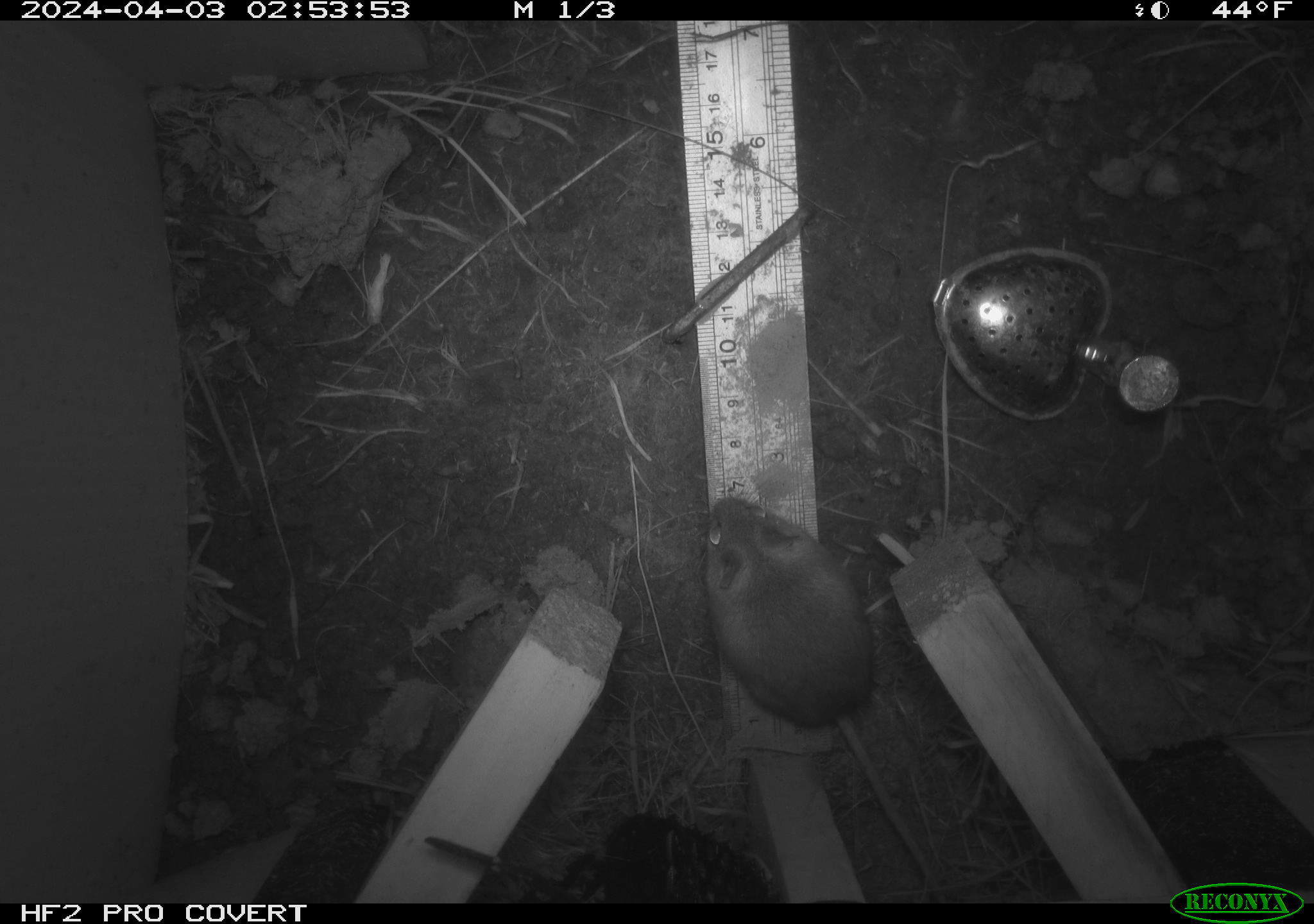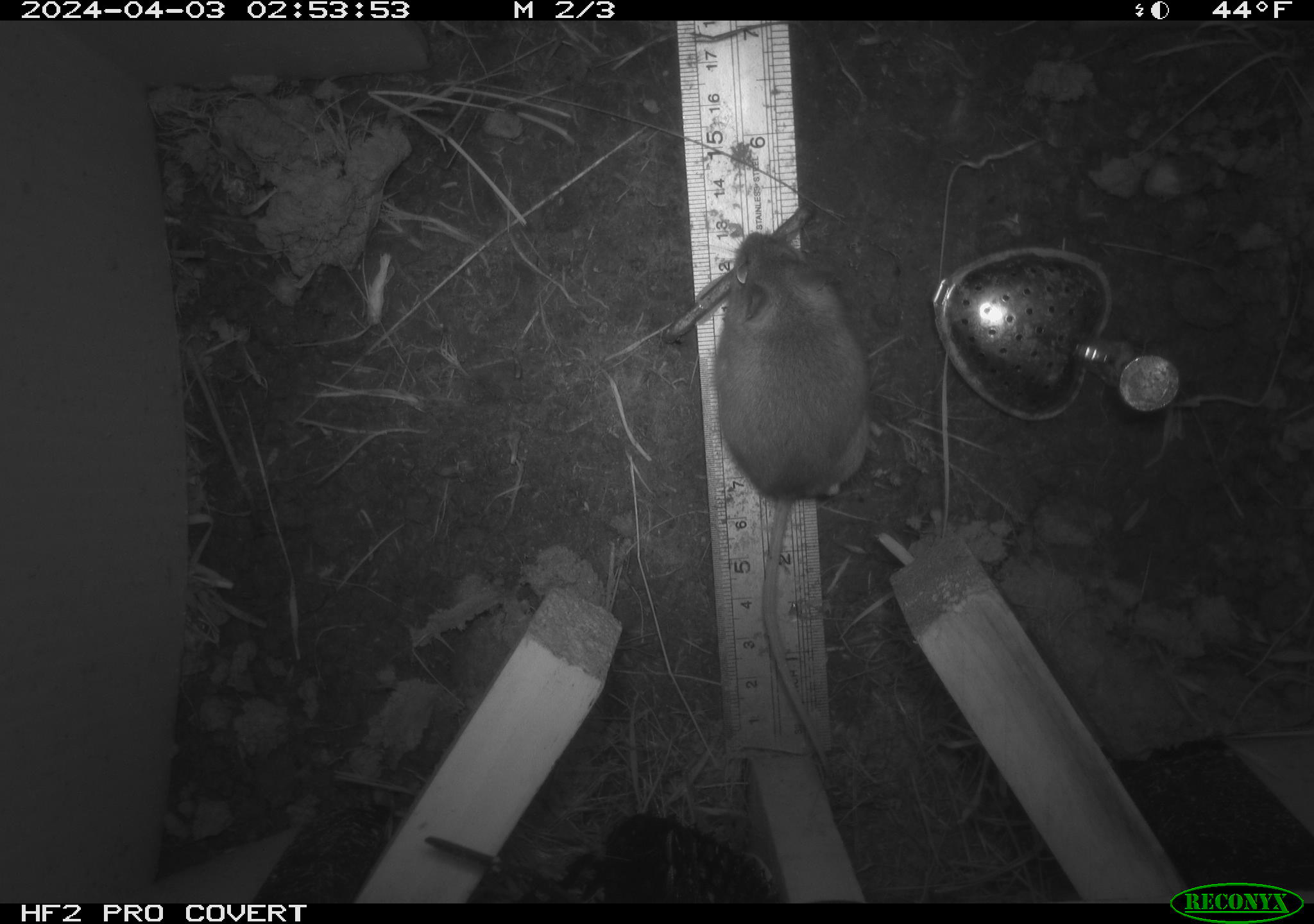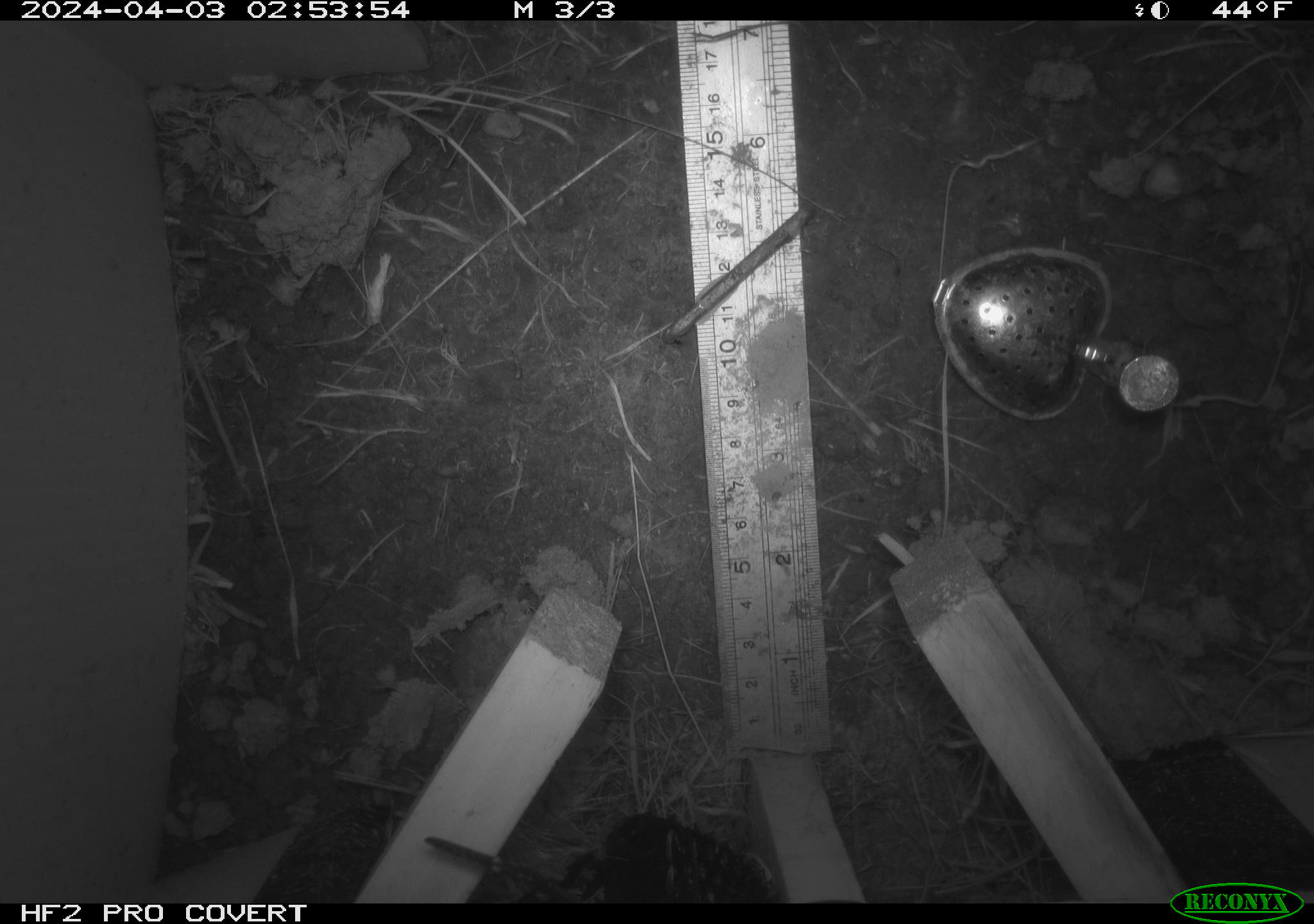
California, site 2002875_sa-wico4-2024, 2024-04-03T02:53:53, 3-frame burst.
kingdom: Animalia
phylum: Chordata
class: Mammalia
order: Rodentia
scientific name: Rodentia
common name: rodent